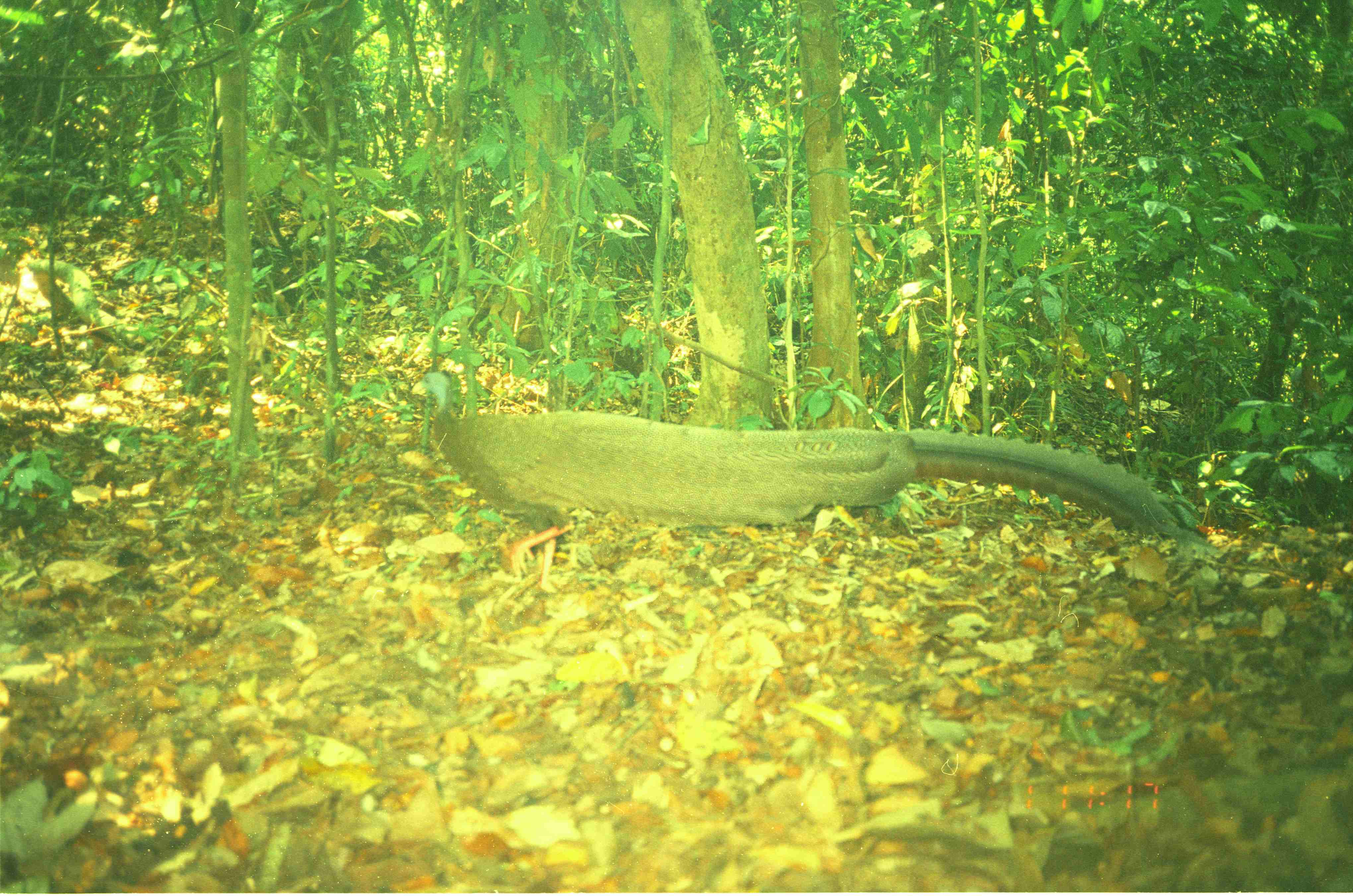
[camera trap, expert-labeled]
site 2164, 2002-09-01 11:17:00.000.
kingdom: Animalia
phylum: Chordata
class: Aves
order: Galliformes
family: Phasianidae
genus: Argusianus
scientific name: Argusianus argus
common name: great argus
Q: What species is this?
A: Argusianus argus (great argus).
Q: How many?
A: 1.